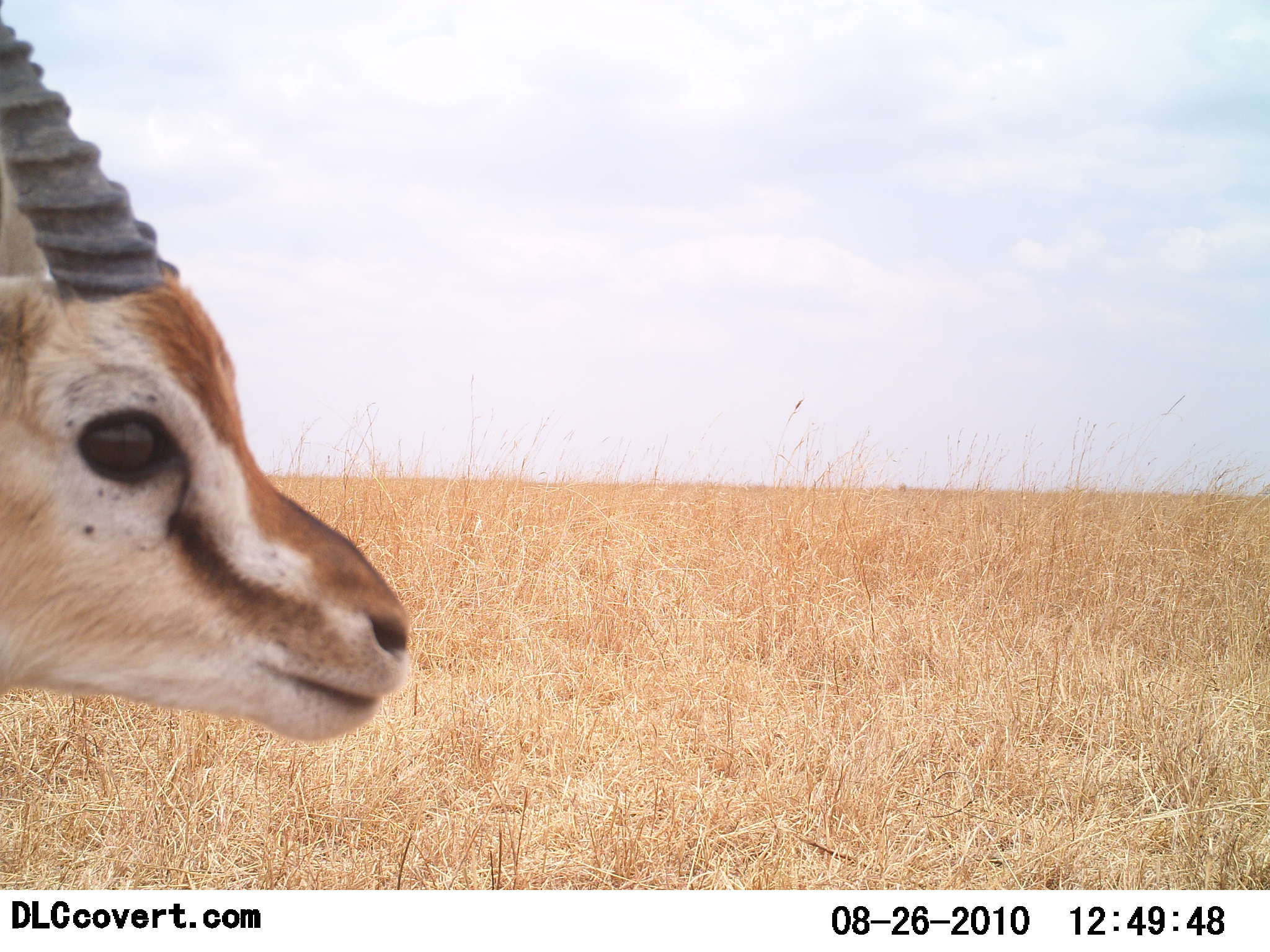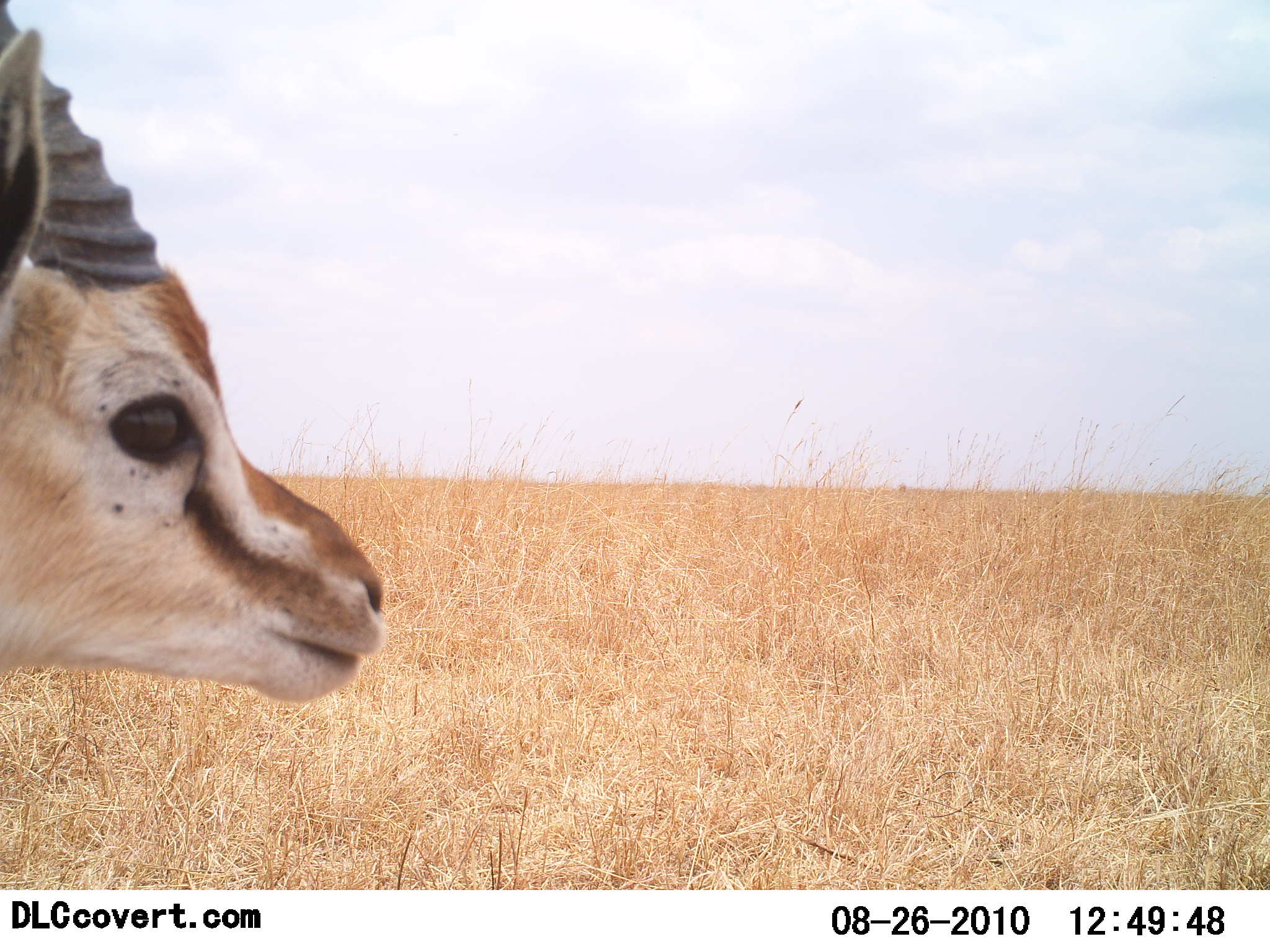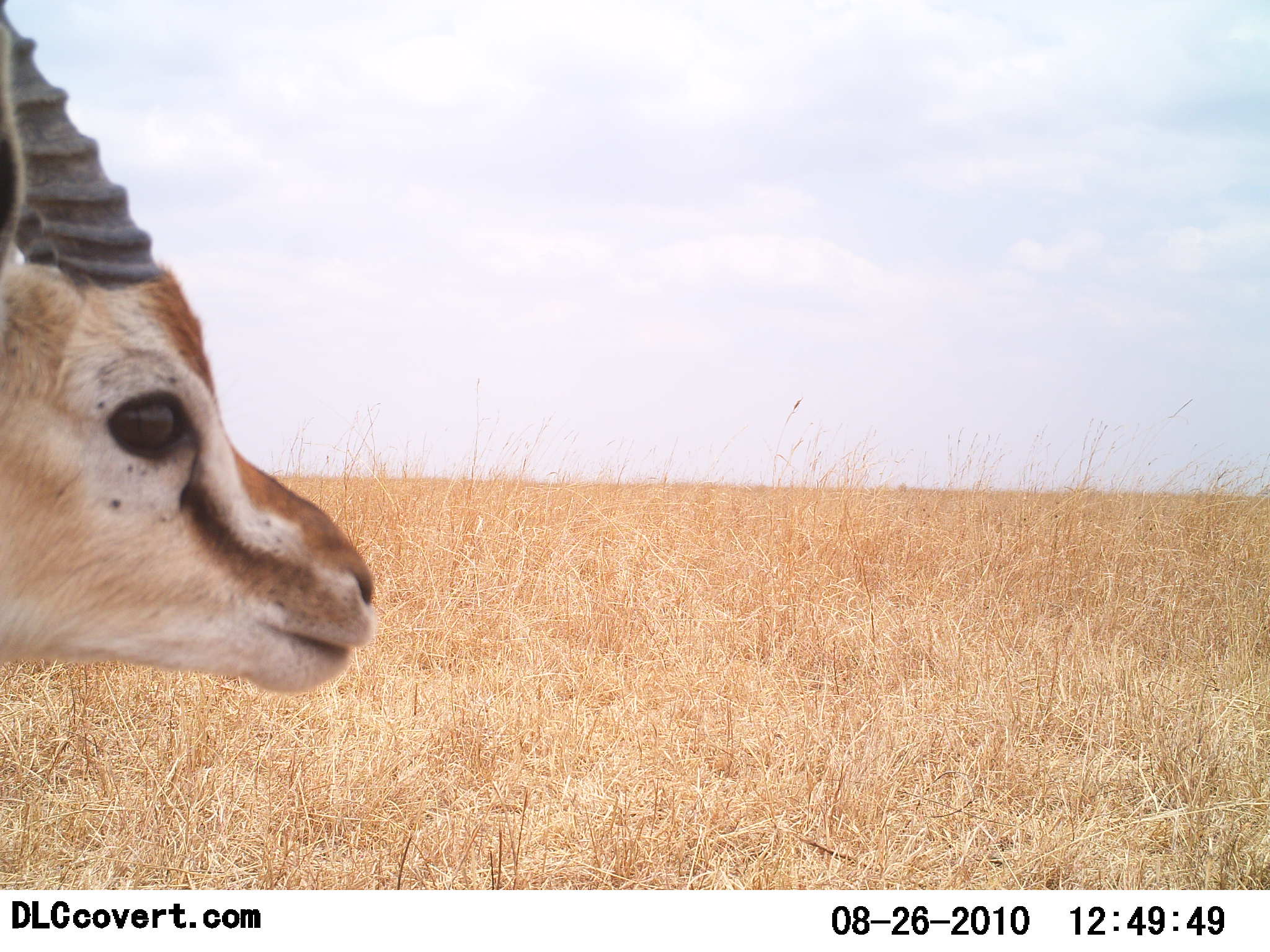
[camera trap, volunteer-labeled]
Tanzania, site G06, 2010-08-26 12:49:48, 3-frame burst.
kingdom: Animalia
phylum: Chordata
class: Mammalia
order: Artiodactyla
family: Bovidae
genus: Eudorcas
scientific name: Eudorcas thomsonii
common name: thomson's gazelle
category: gazellethomsons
Gazellethomsons (thomson's gazelle) (Eudorcas thomsonii), count 1. Behavior (volunteer vote fractions): standing 93%, resting 7%, moving 0%, interacting 0%. Young present (vote fraction): 0%. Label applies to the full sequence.